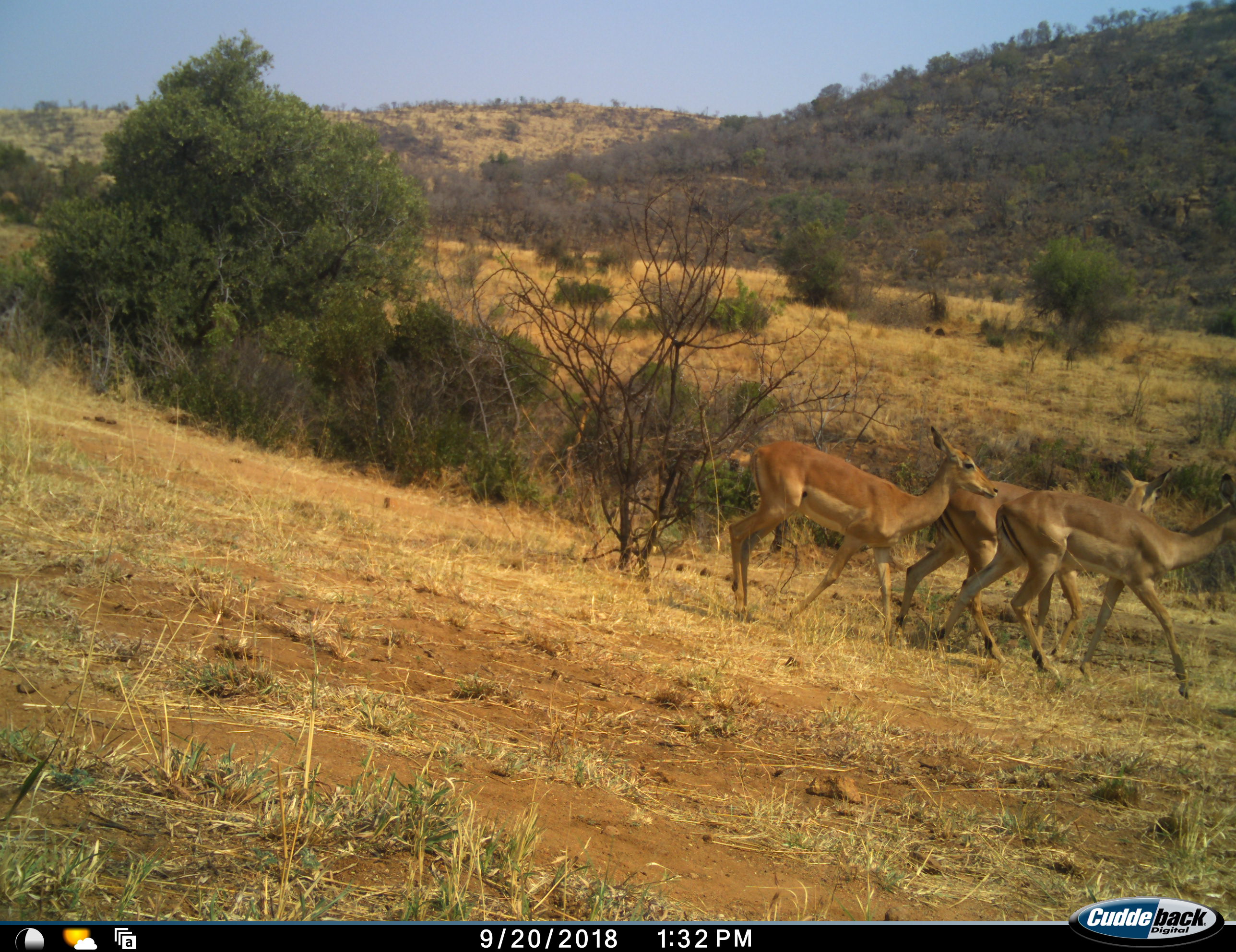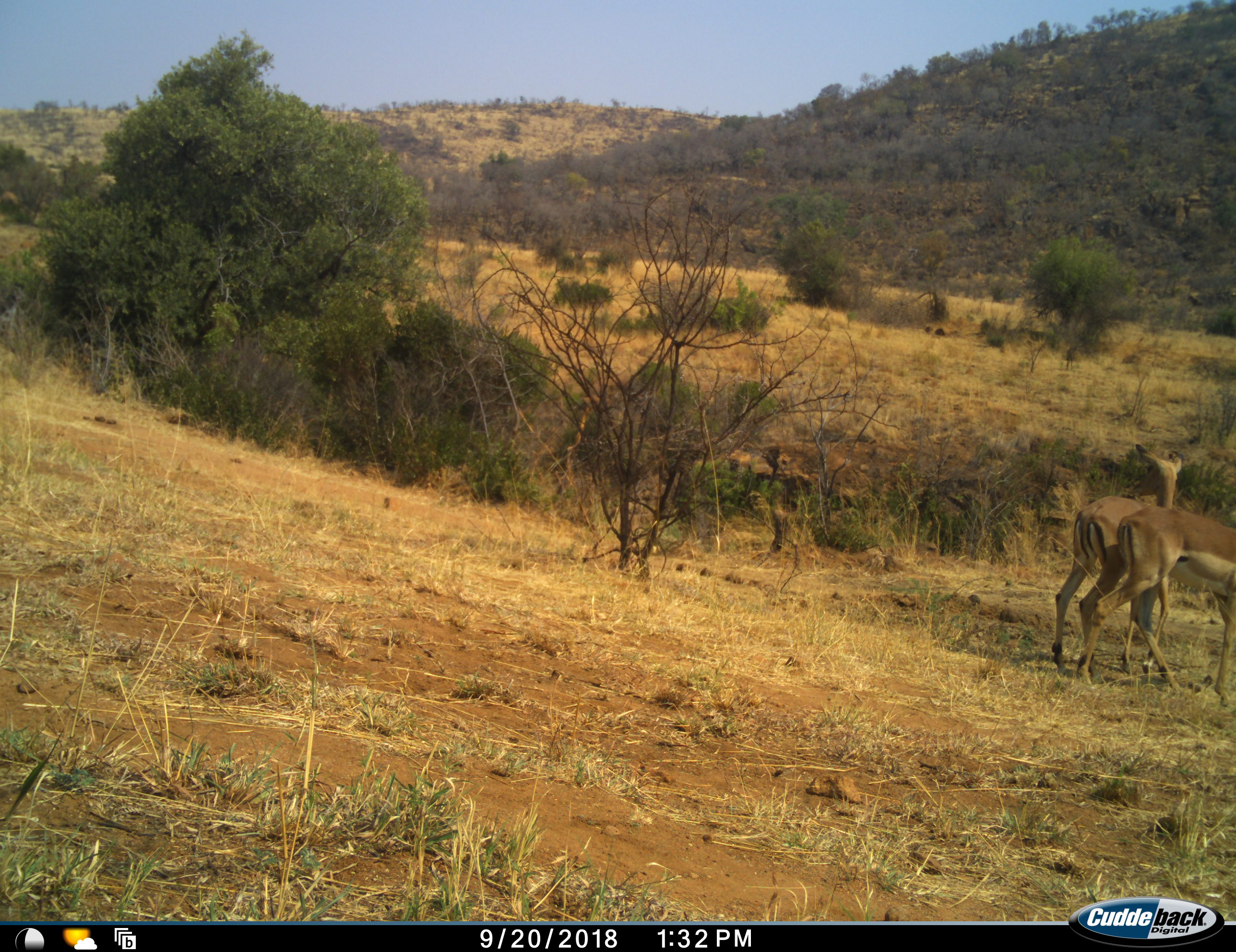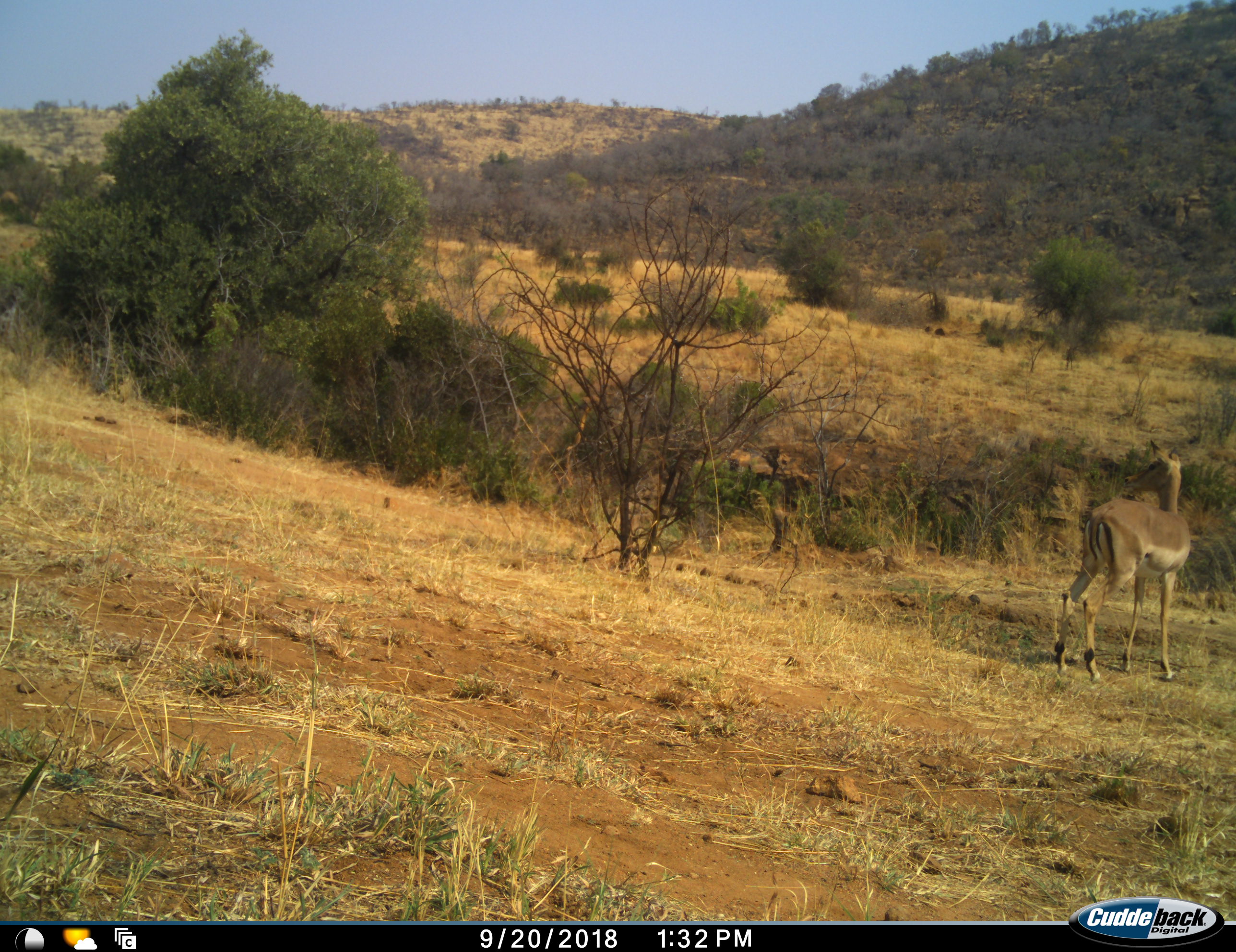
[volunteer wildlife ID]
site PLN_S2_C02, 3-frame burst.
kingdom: Animalia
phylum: Chordata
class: Mammalia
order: Artiodactyla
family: Bovidae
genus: Aepyceros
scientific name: Aepyceros melampus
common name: impala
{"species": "impala (Aepyceros melampus)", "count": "3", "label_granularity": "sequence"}